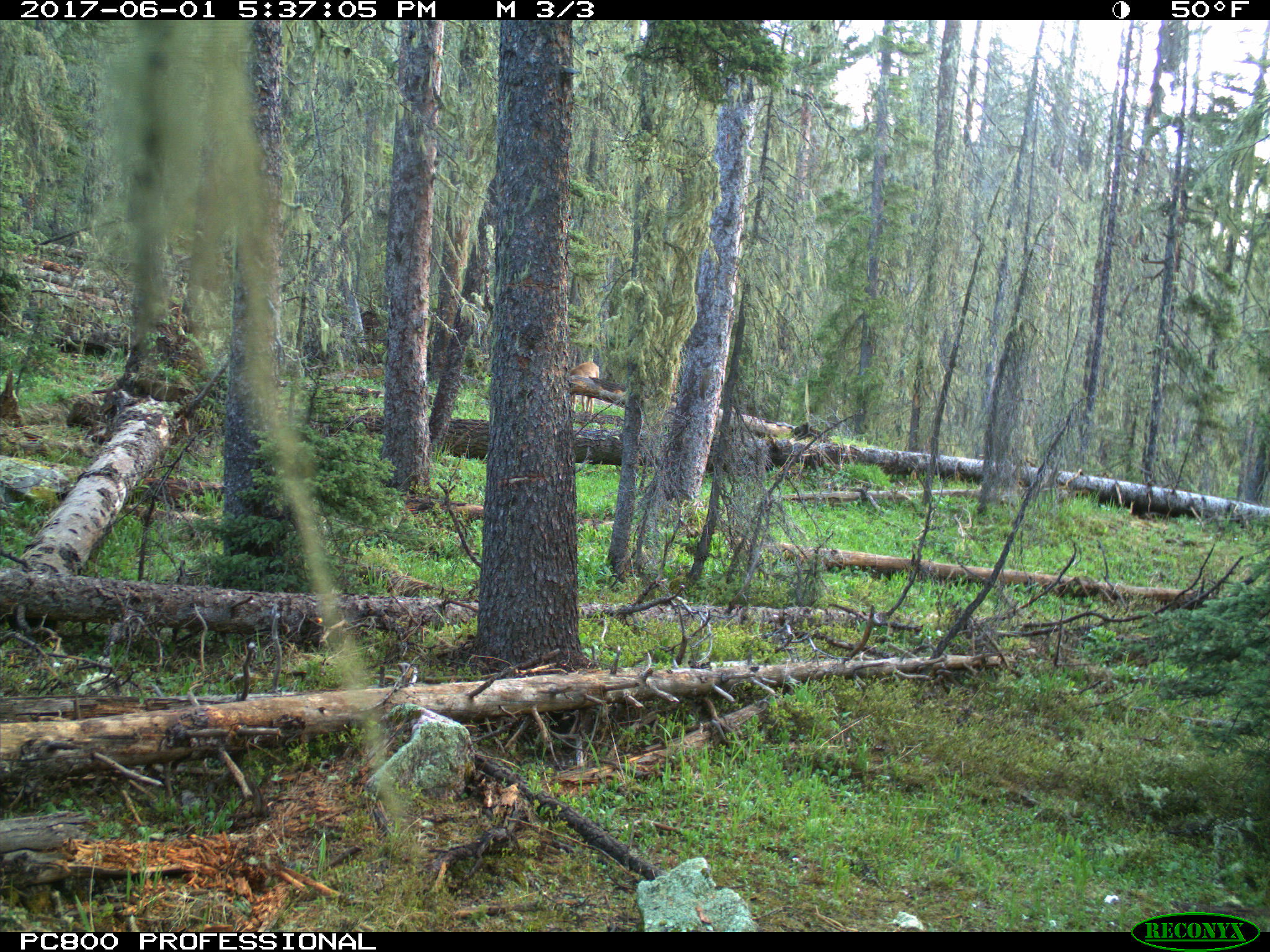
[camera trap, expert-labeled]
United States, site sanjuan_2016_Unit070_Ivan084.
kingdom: Animalia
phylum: Chordata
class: Mammalia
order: Artiodactyla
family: Cervidae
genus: Odocoileus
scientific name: Odocoileus hemionus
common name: mule deer